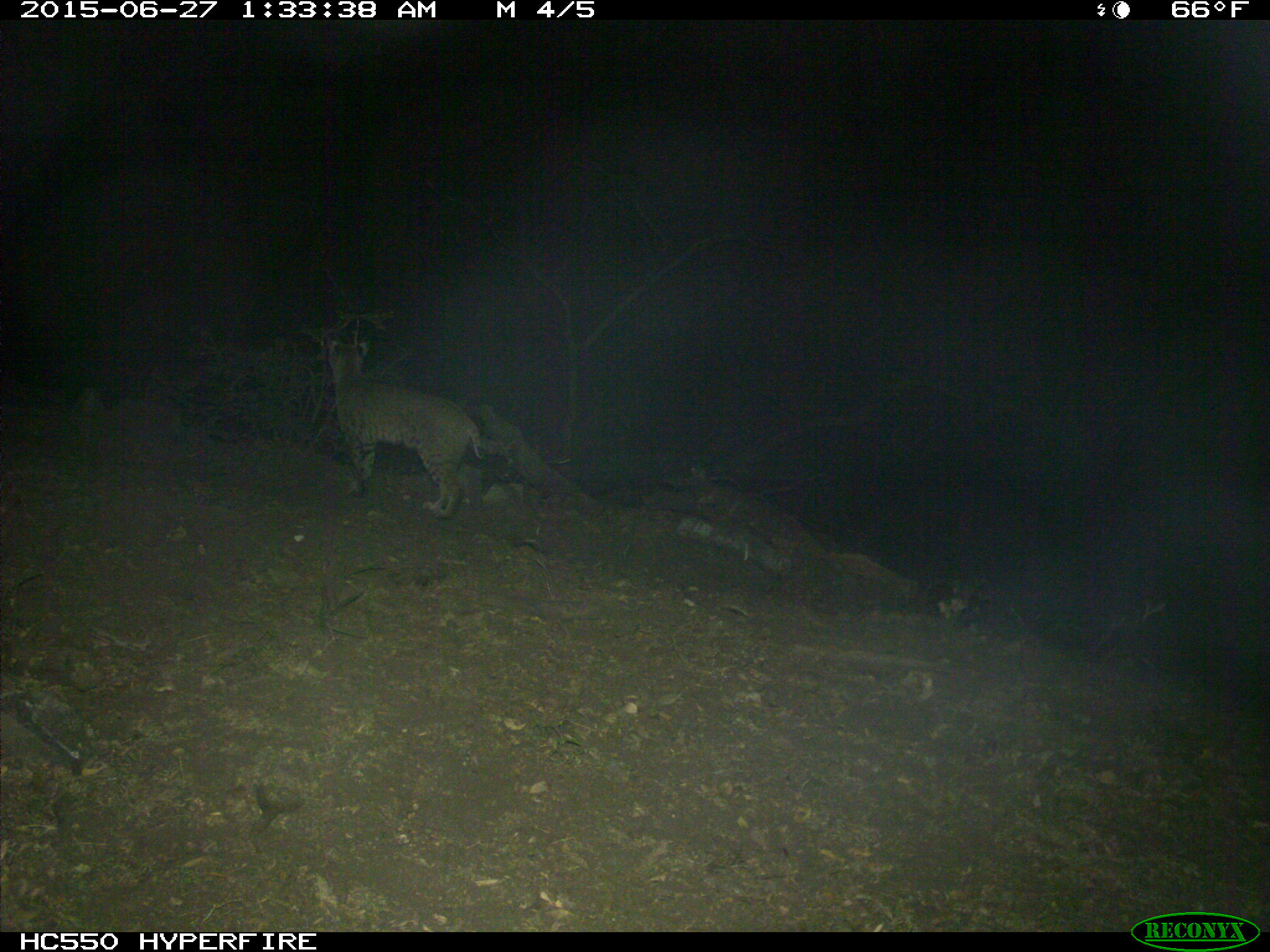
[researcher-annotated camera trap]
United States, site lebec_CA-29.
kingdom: Animalia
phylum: Chordata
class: Mammalia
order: Carnivora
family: Felidae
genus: Lynx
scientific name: Lynx rufus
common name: bobcat